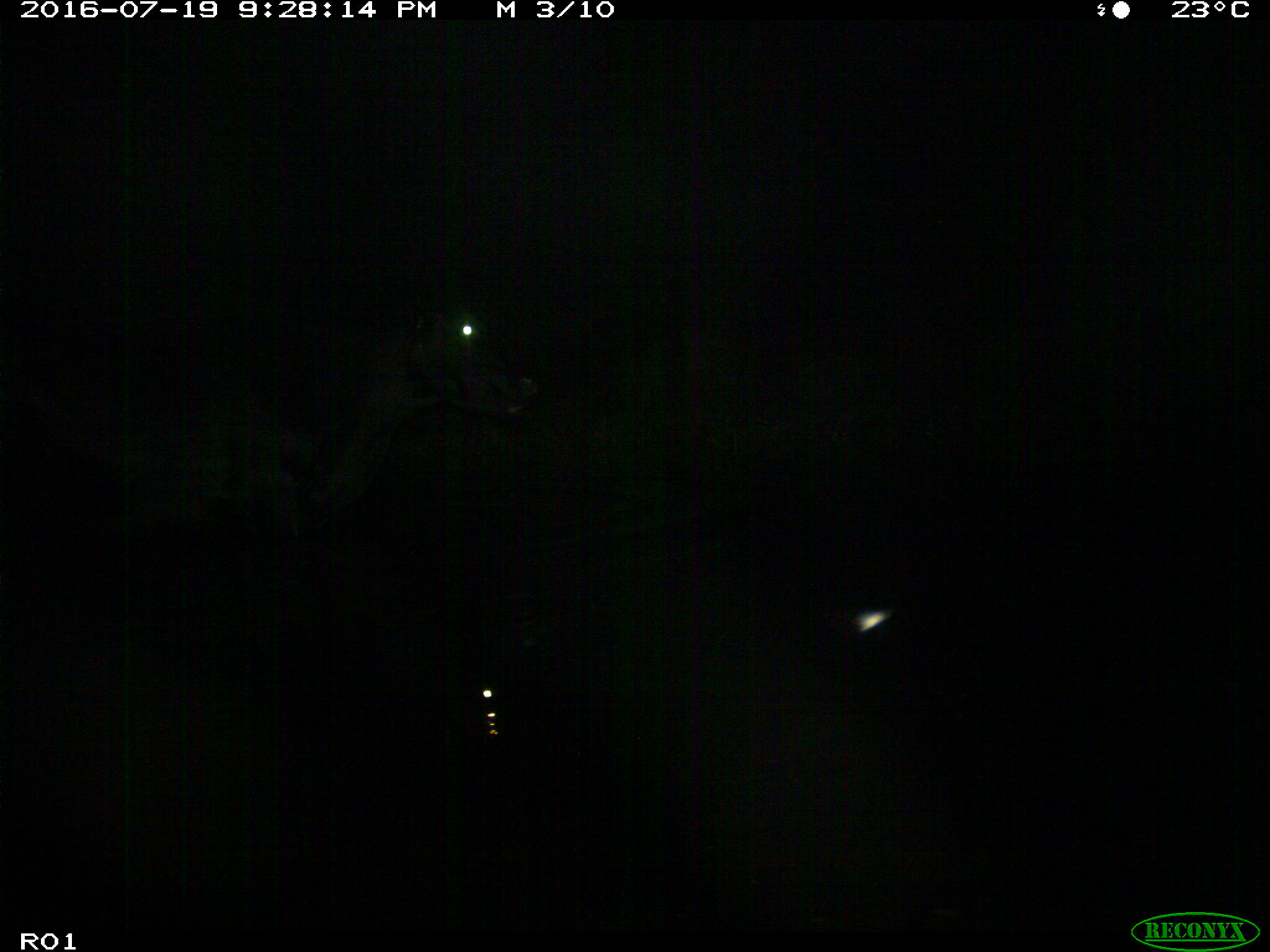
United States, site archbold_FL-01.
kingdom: Animalia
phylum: Chordata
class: Mammalia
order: Artiodactyla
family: Bovidae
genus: Bos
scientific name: Bos taurus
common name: domestic cow